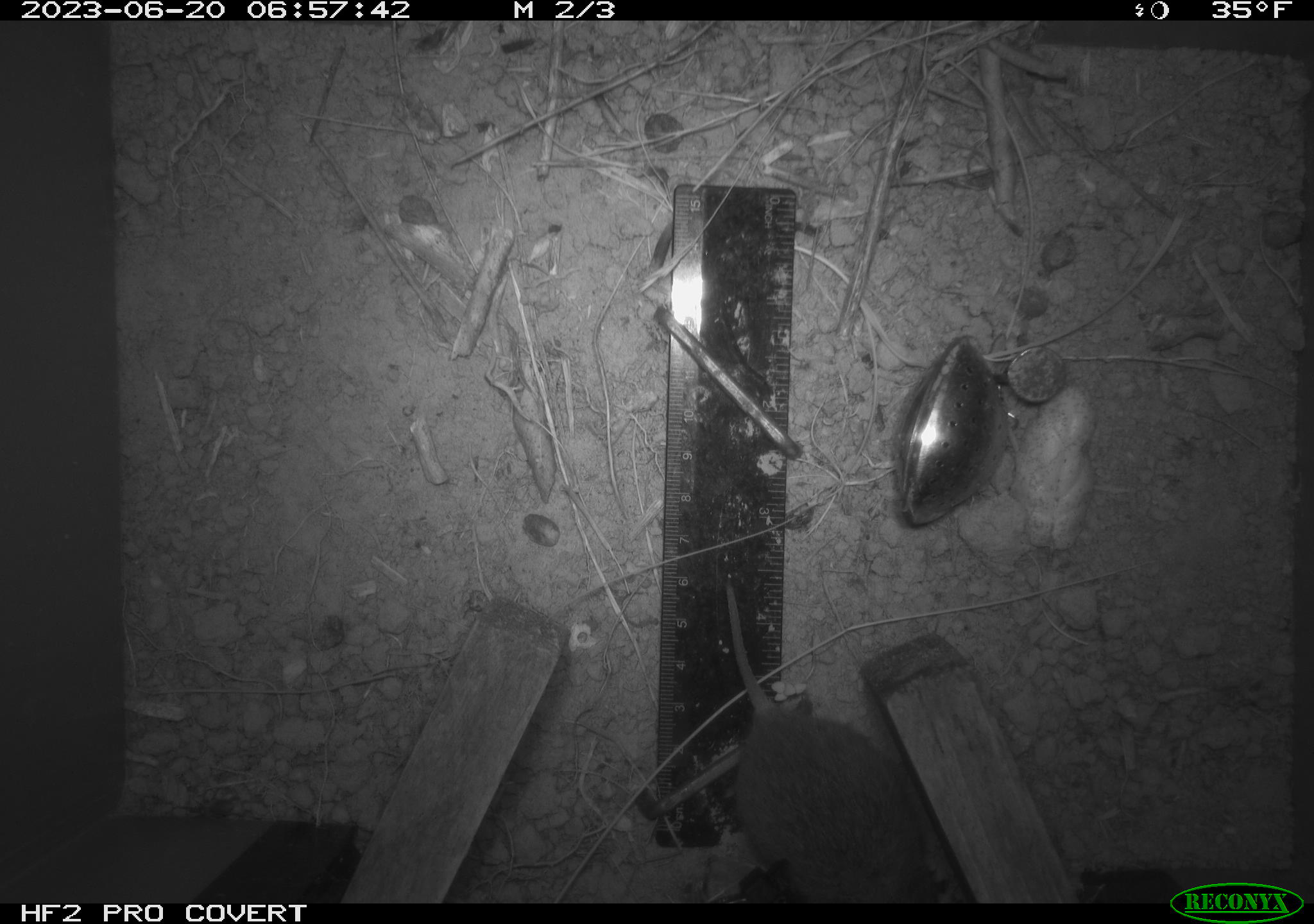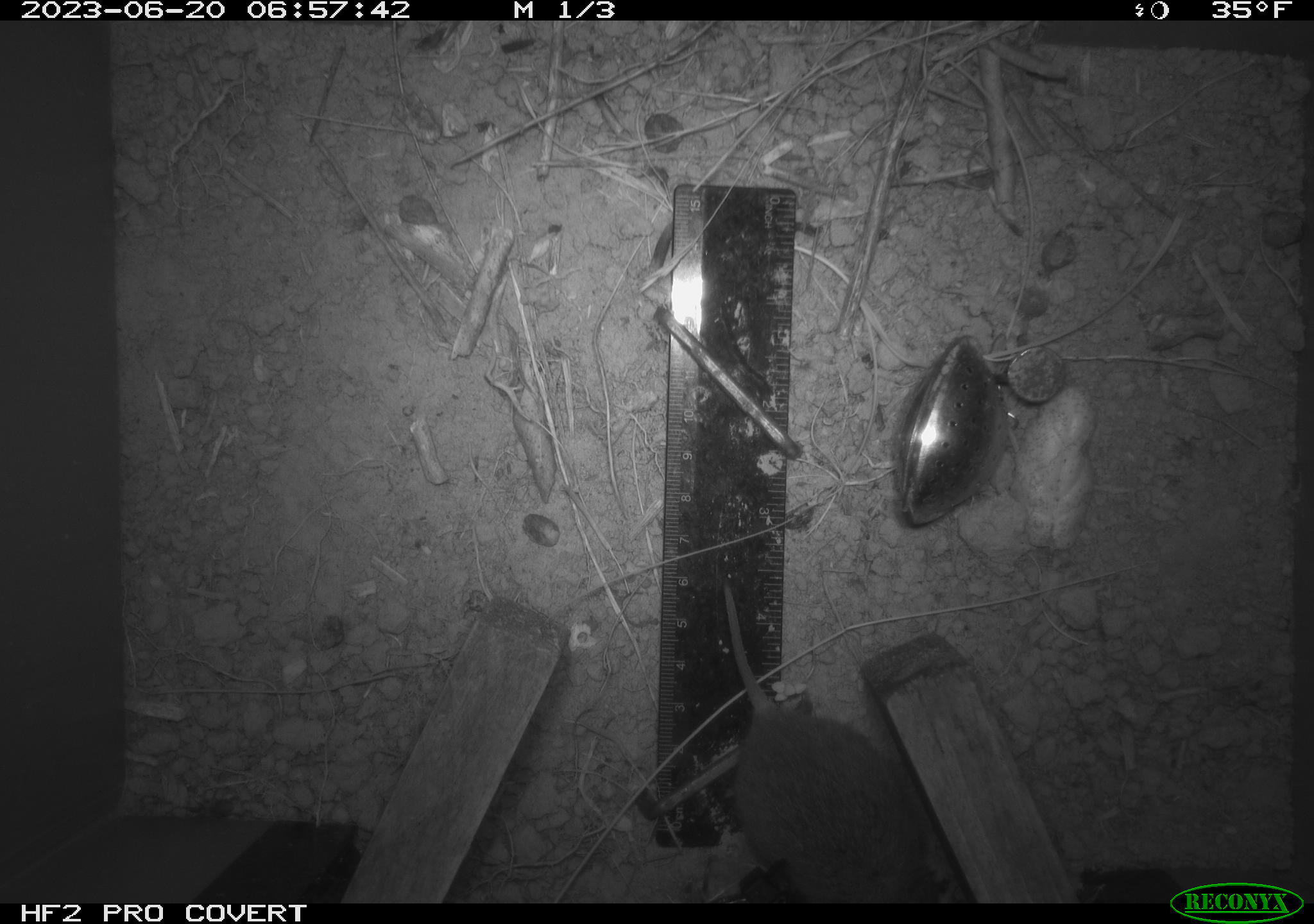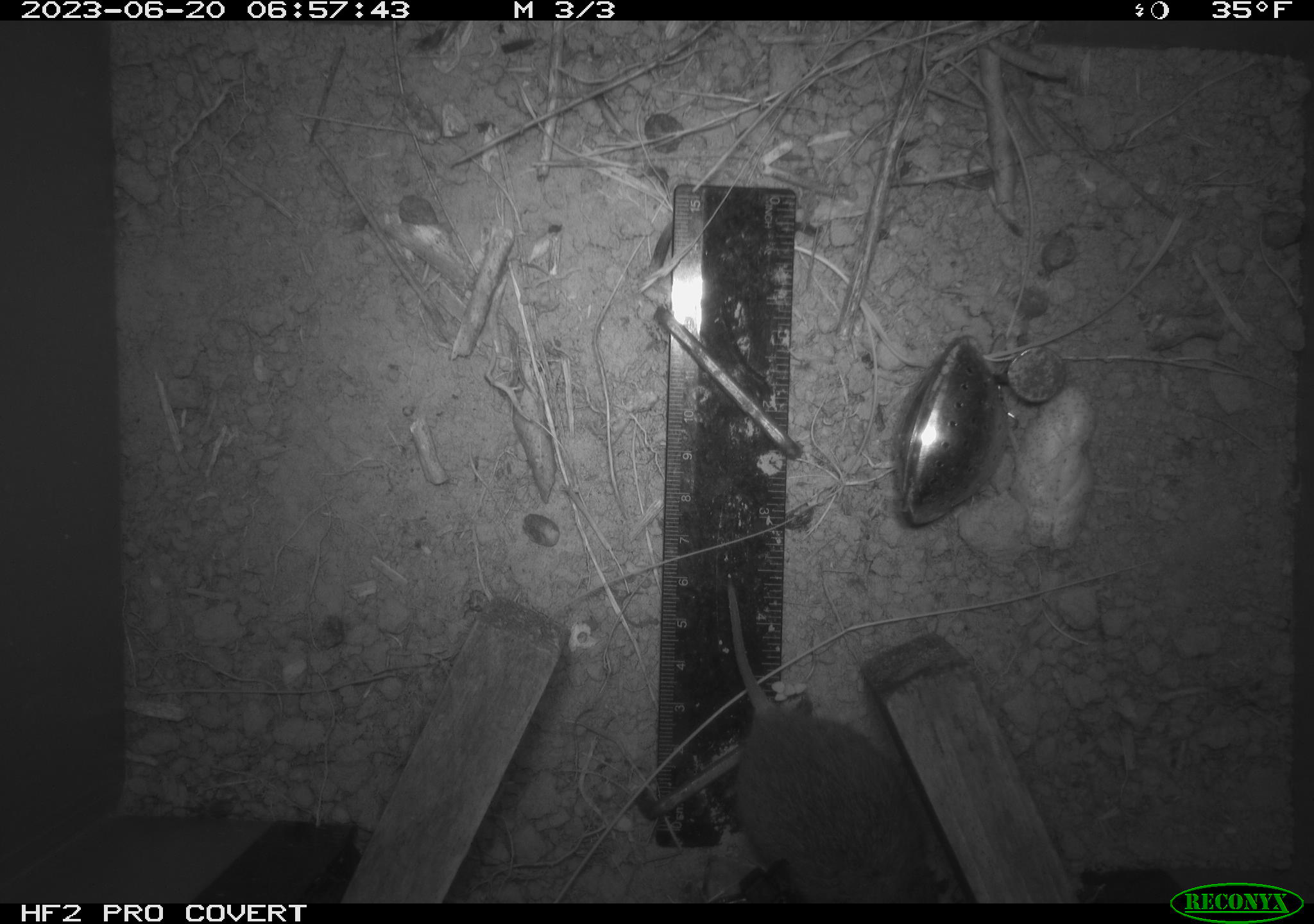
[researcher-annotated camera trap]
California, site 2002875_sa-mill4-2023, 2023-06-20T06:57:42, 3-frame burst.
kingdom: Animalia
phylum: Chordata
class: Mammalia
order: Rodentia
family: Cricetidae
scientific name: Arvicolinae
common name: voles, lemmings, and muskrats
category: arvicolinae subfamily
Arvicolinae subfamily (voles, lemmings, and muskrats) (Arvicolinae).